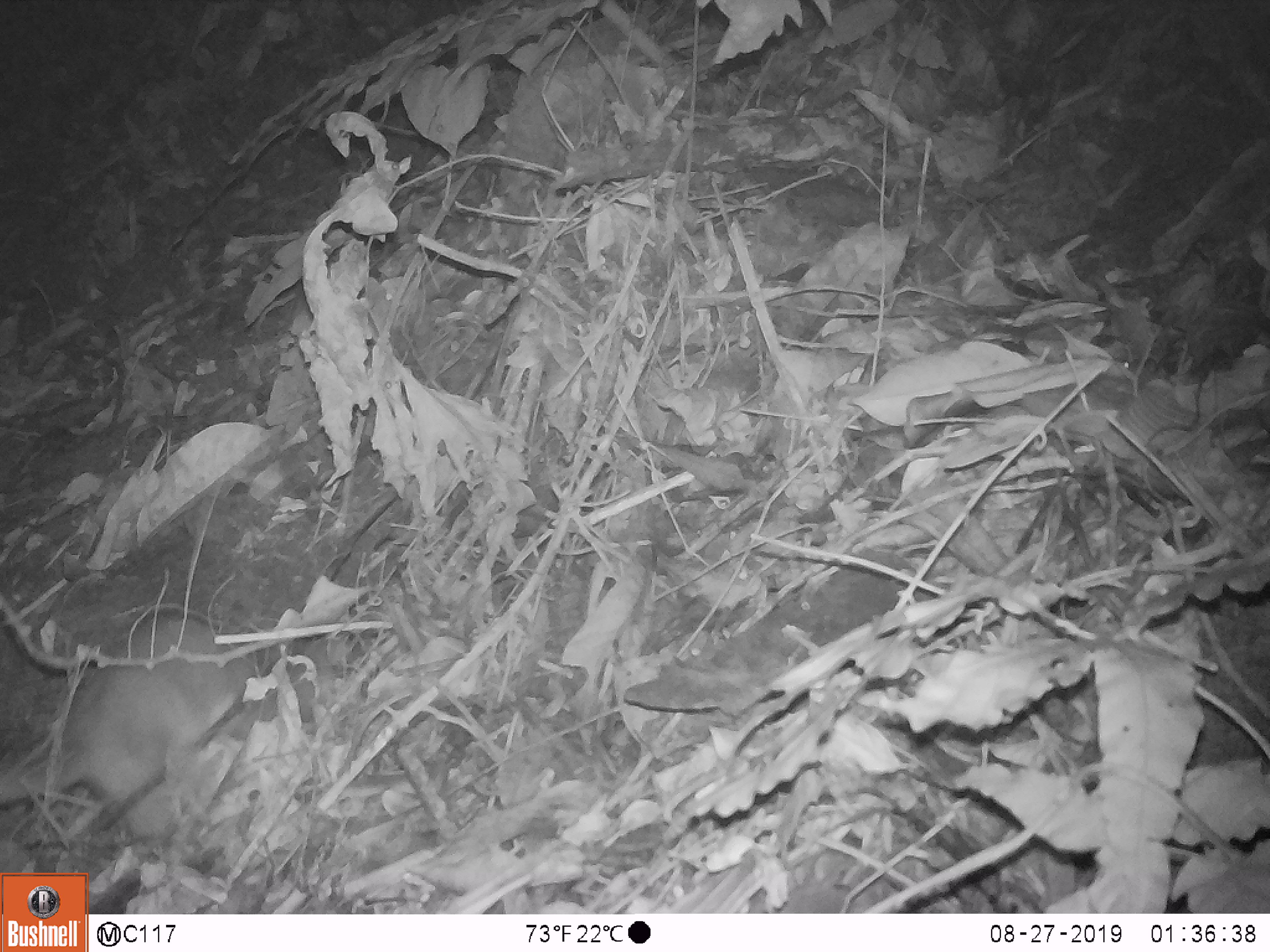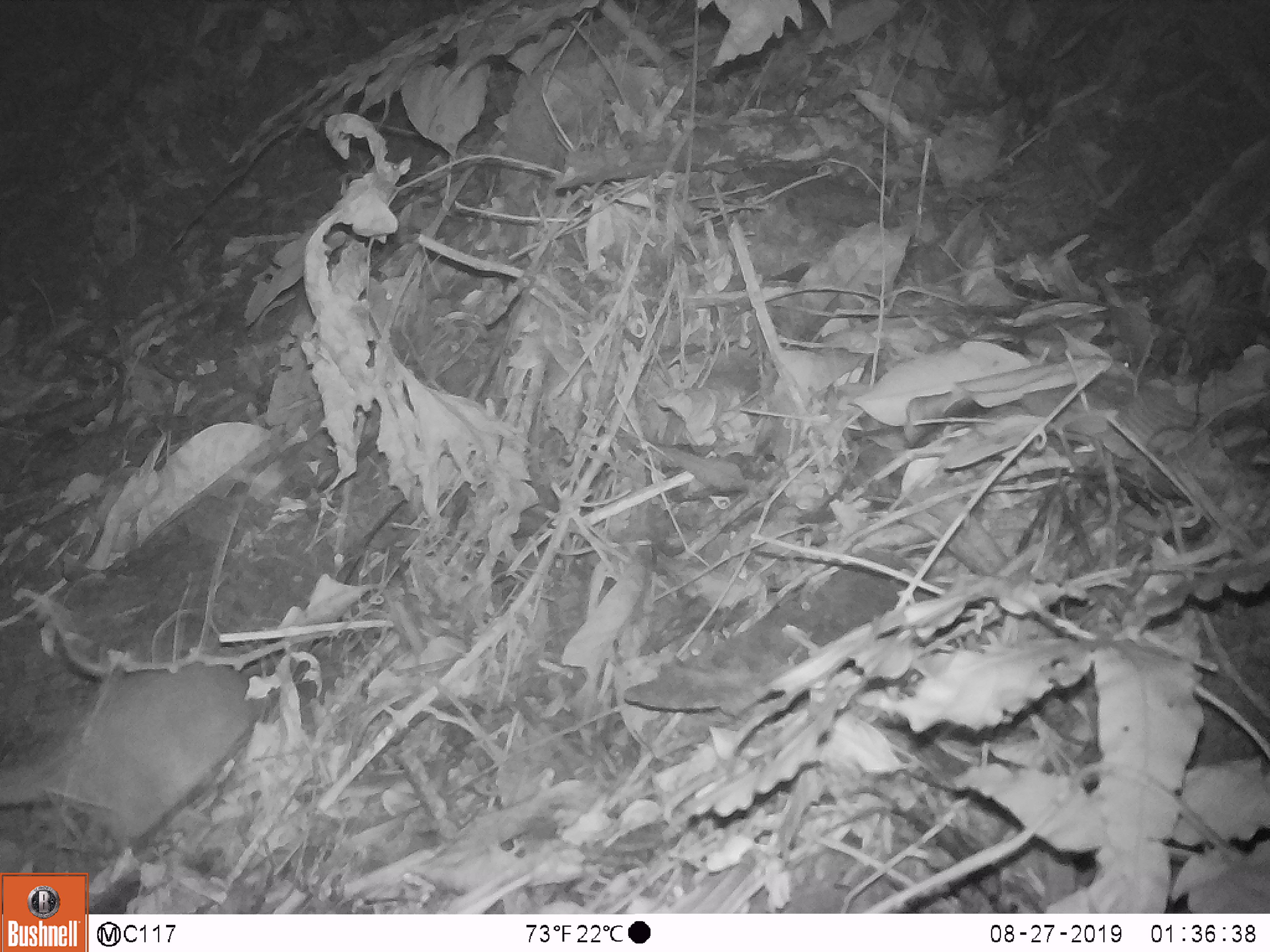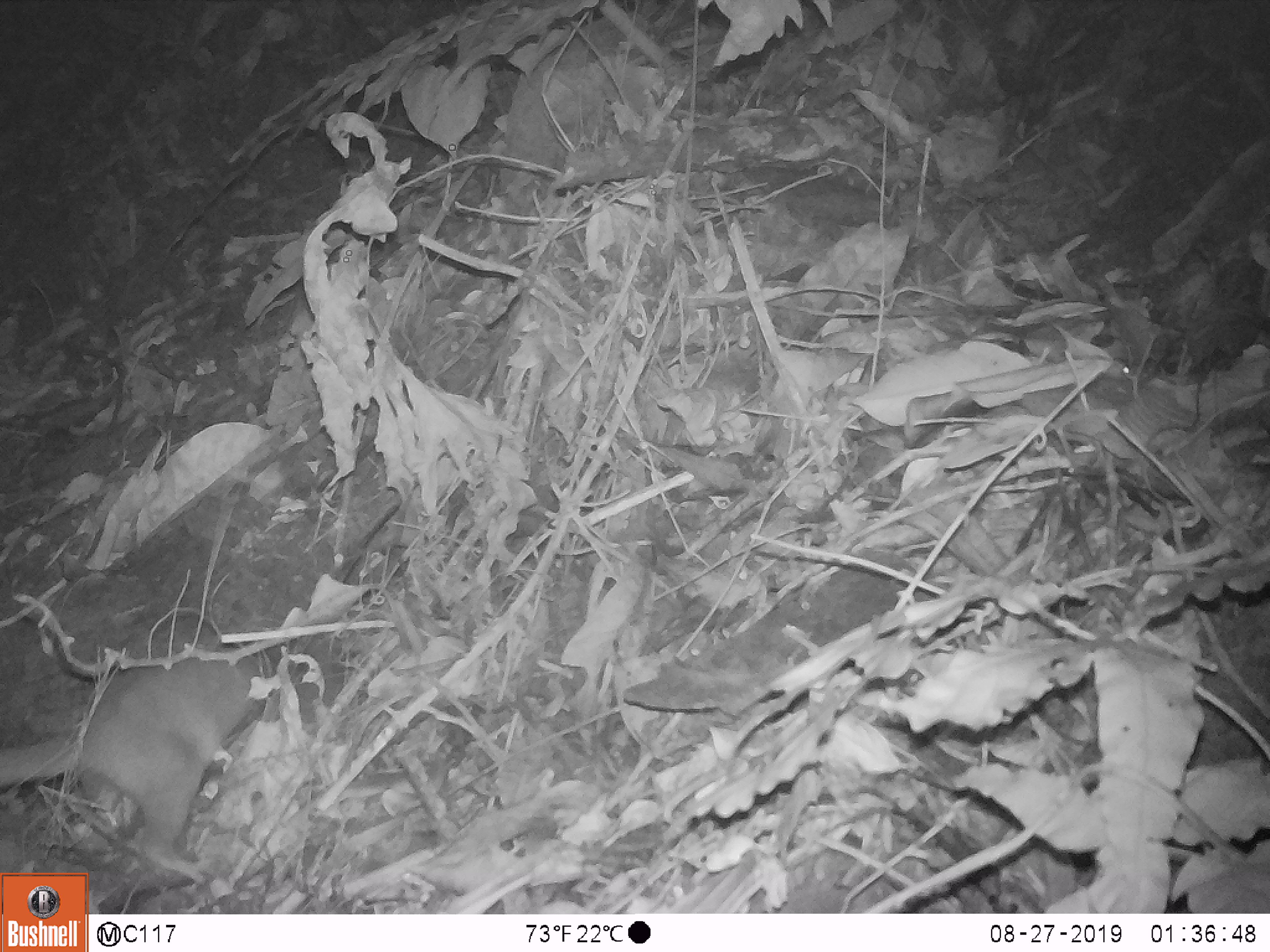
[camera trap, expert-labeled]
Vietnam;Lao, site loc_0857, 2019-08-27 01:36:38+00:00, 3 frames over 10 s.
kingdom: Animalia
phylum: Chordata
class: Mammalia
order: Carnivora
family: Mustelidae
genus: Melogale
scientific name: Melogale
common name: ferret badger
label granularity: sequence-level